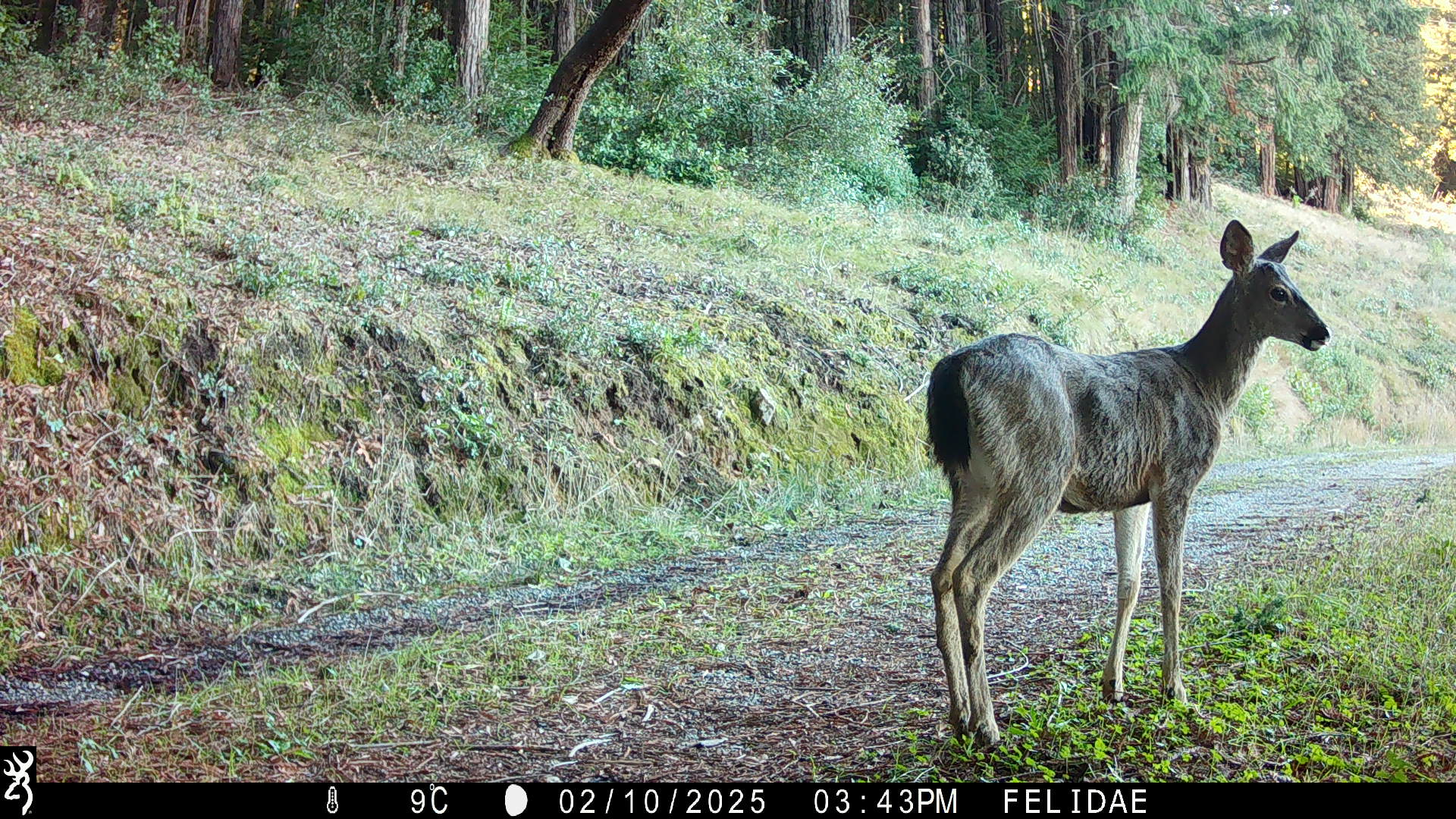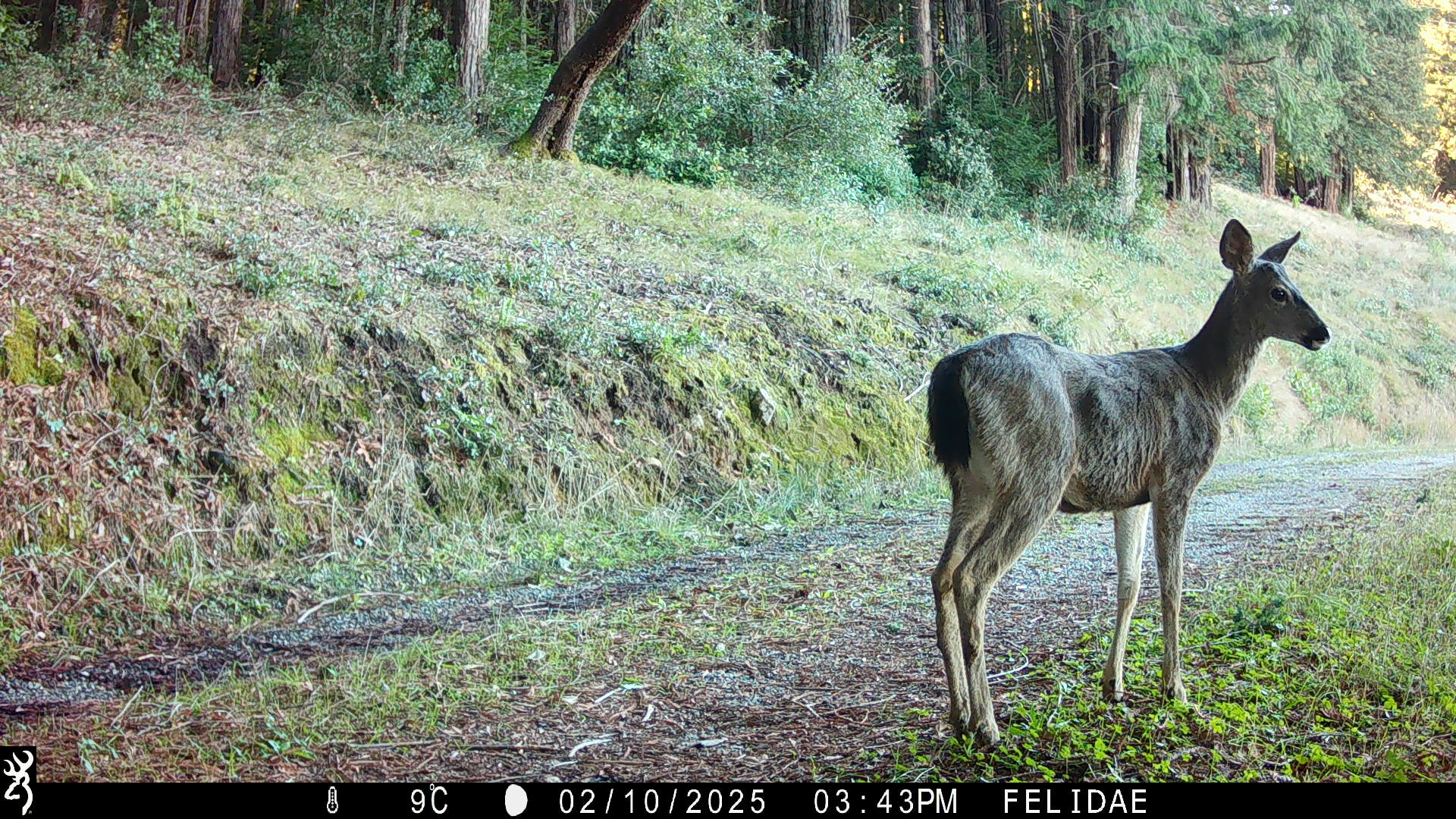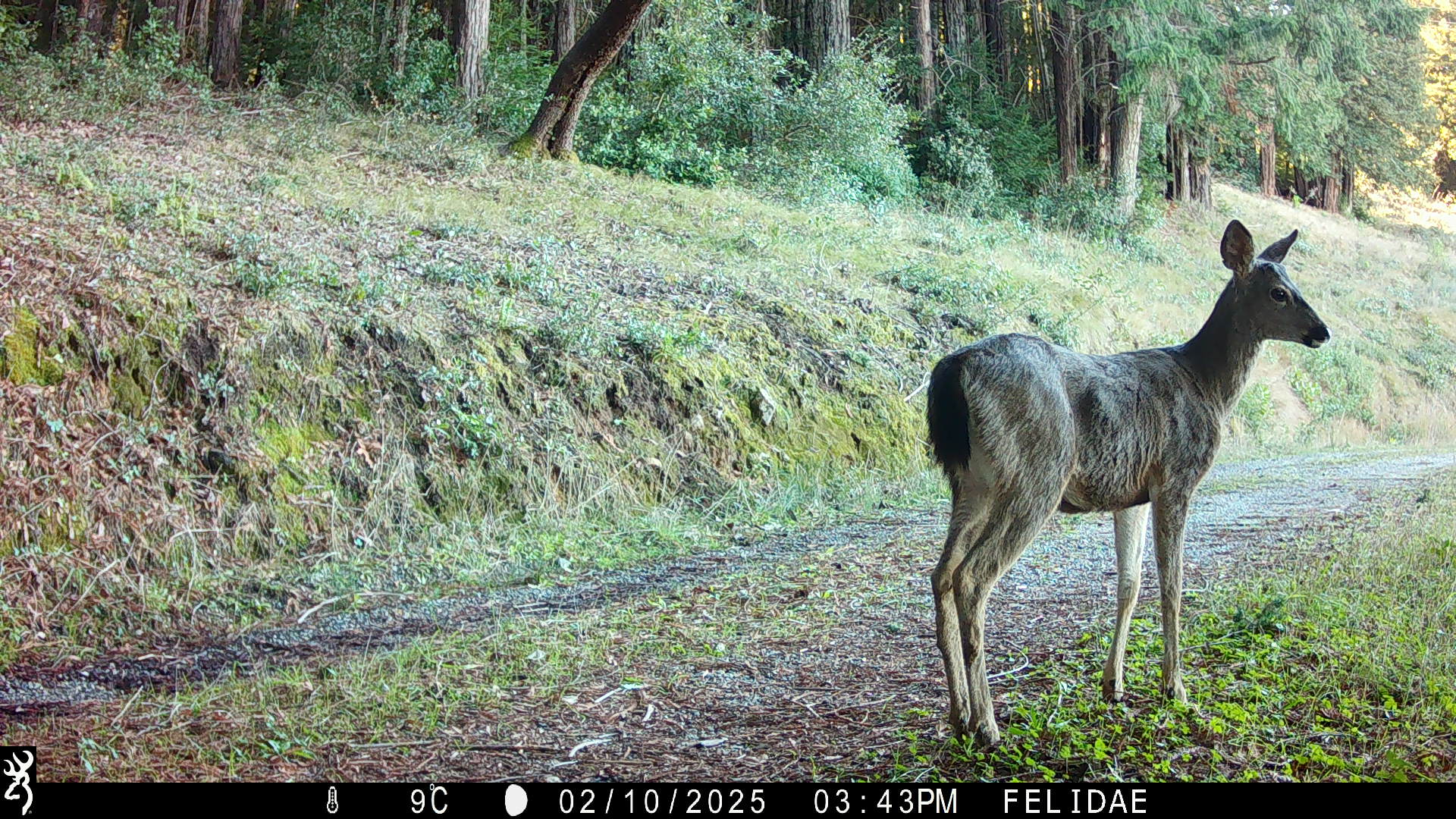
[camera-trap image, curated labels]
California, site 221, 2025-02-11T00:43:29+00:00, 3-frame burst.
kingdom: Animalia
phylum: Chordata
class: Mammalia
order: Artiodactyla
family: Cervidae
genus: Odocoileus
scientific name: Odocoileus hemionus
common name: mule deer